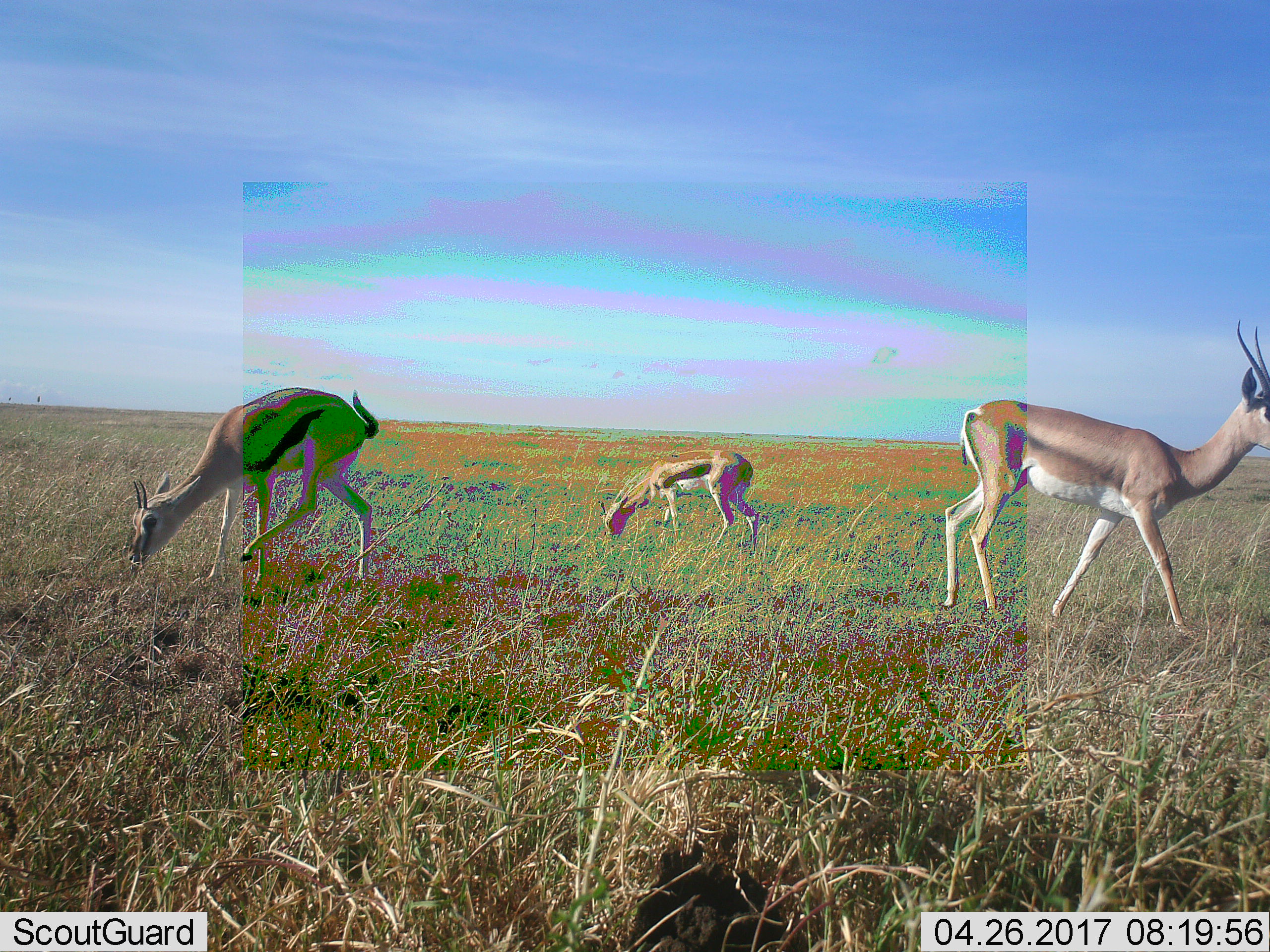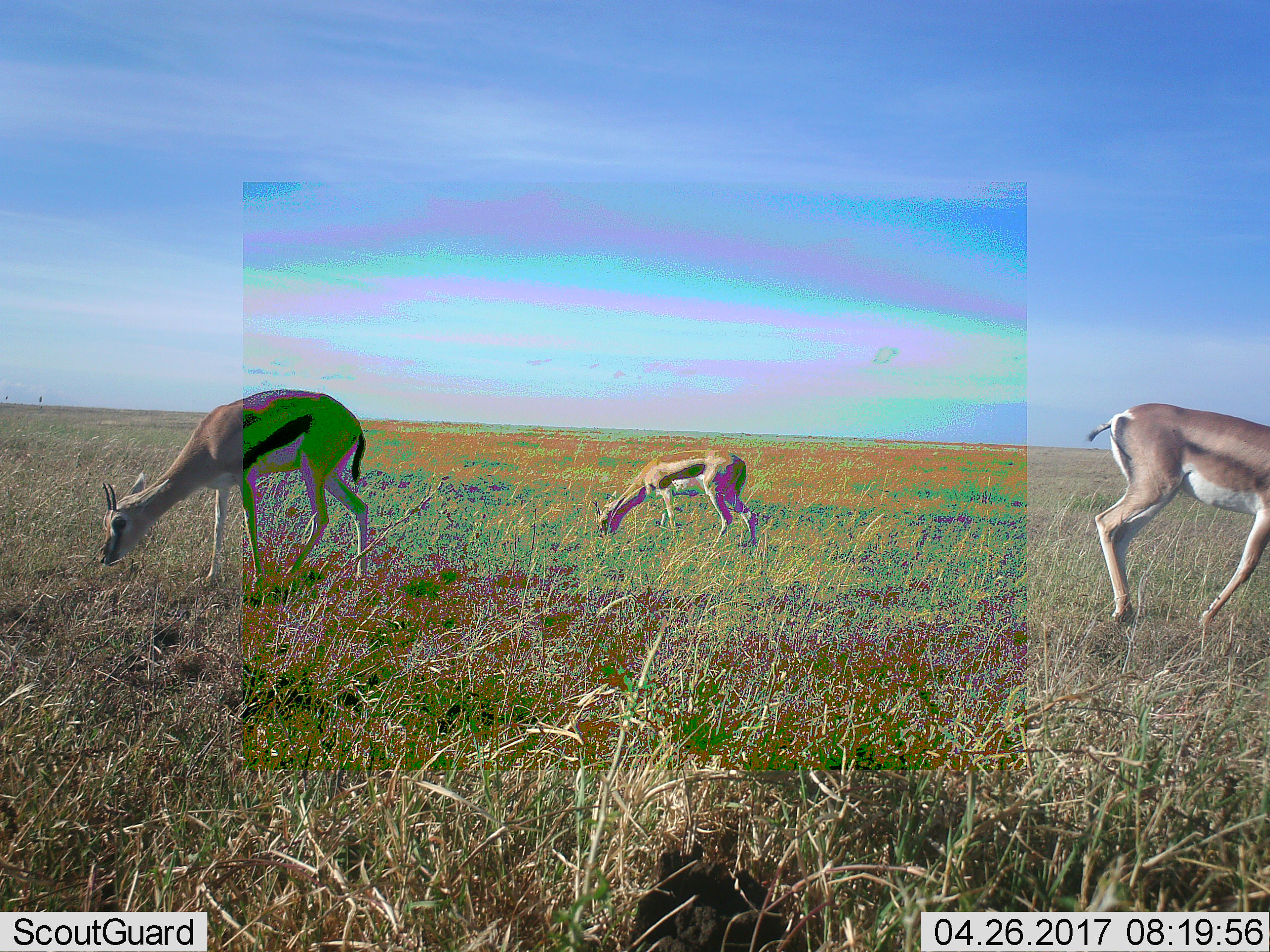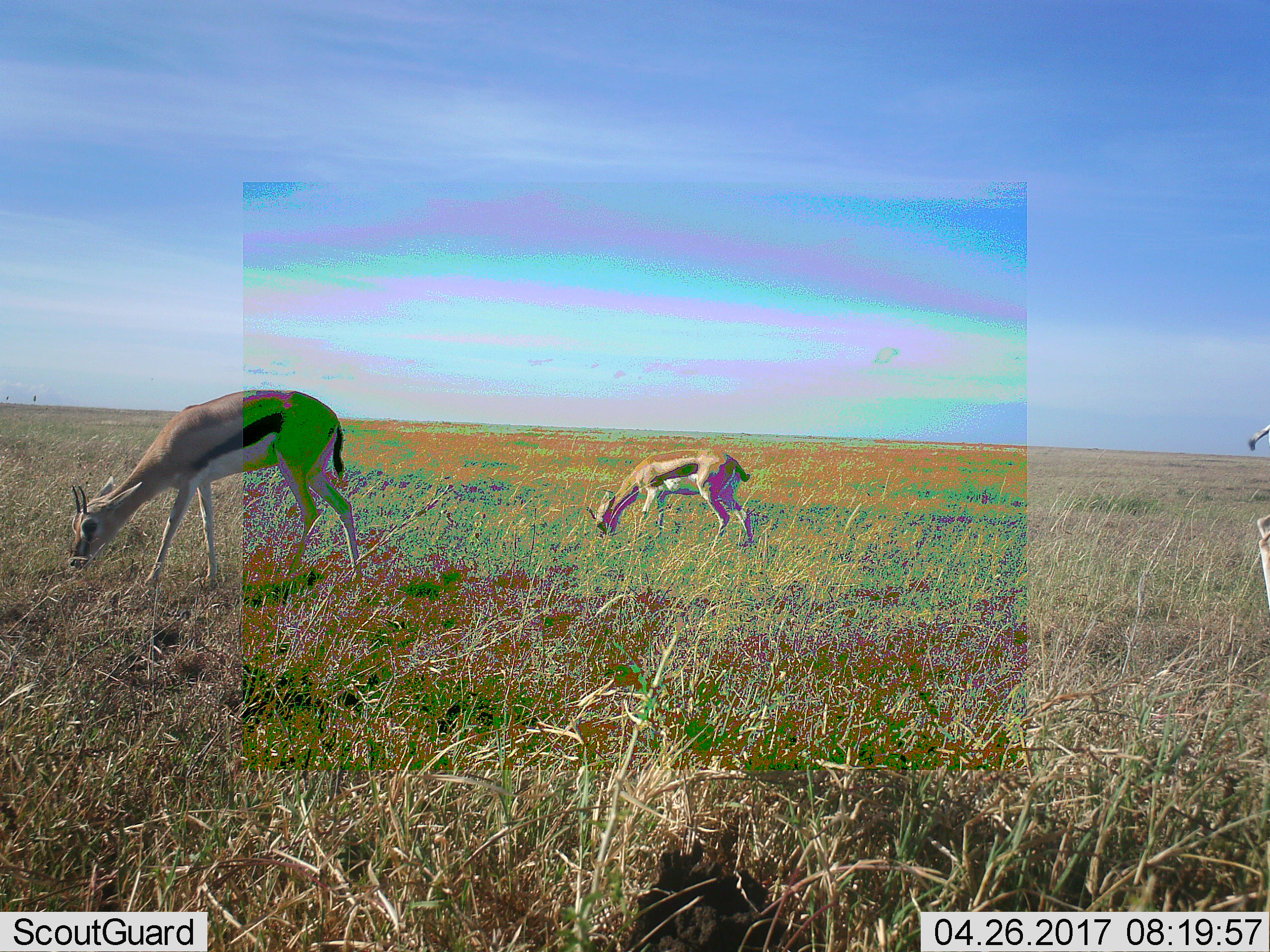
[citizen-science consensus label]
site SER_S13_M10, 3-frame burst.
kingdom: Animalia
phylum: Chordata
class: Mammalia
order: Artiodactyla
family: Bovidae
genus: Eudorcas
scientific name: Eudorcas thomsonii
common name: thomson's gazelle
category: gazellethomsons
Gazellethomsons (thomson's gazelle) (Eudorcas thomsonii), count 3. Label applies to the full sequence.